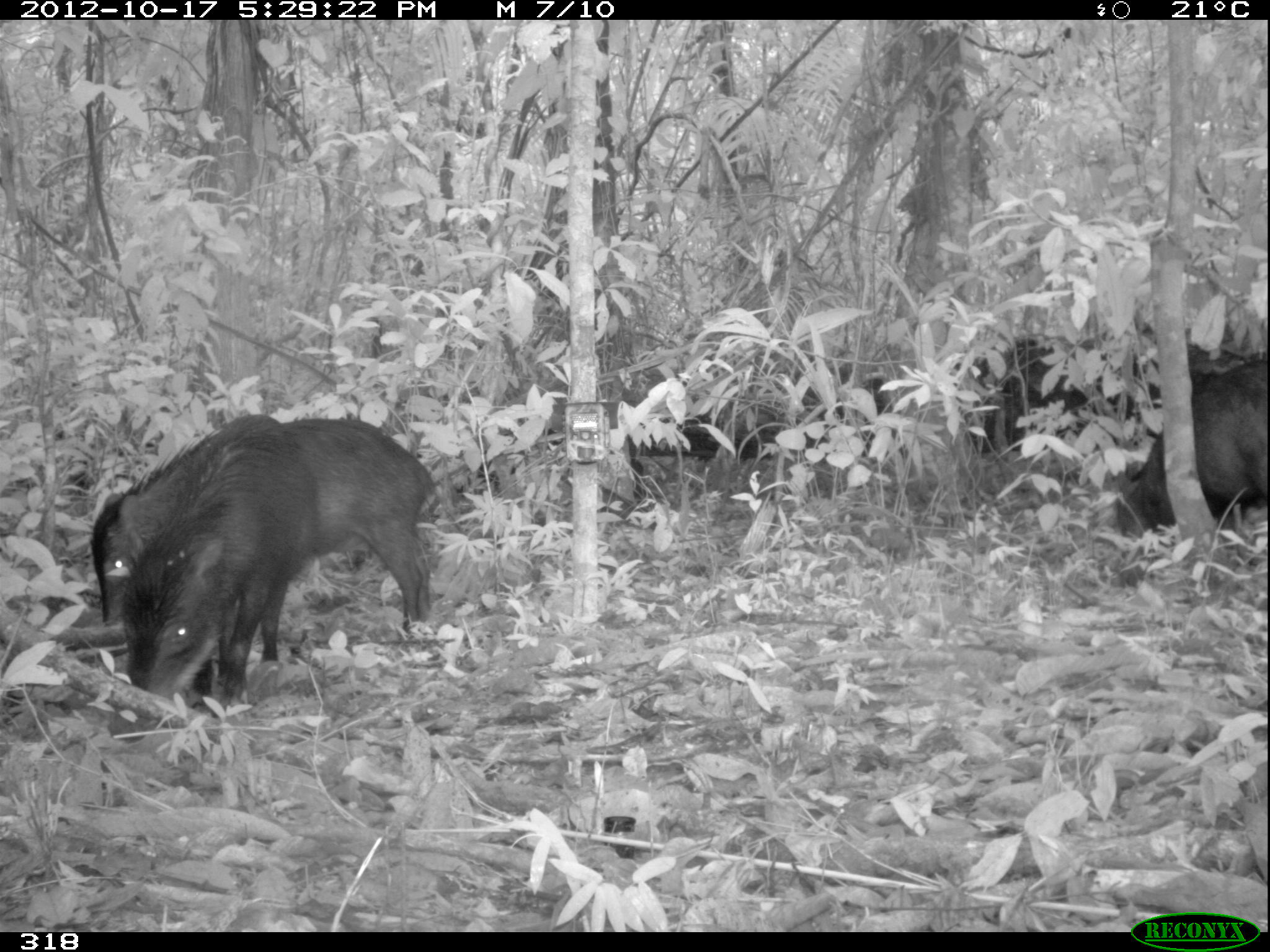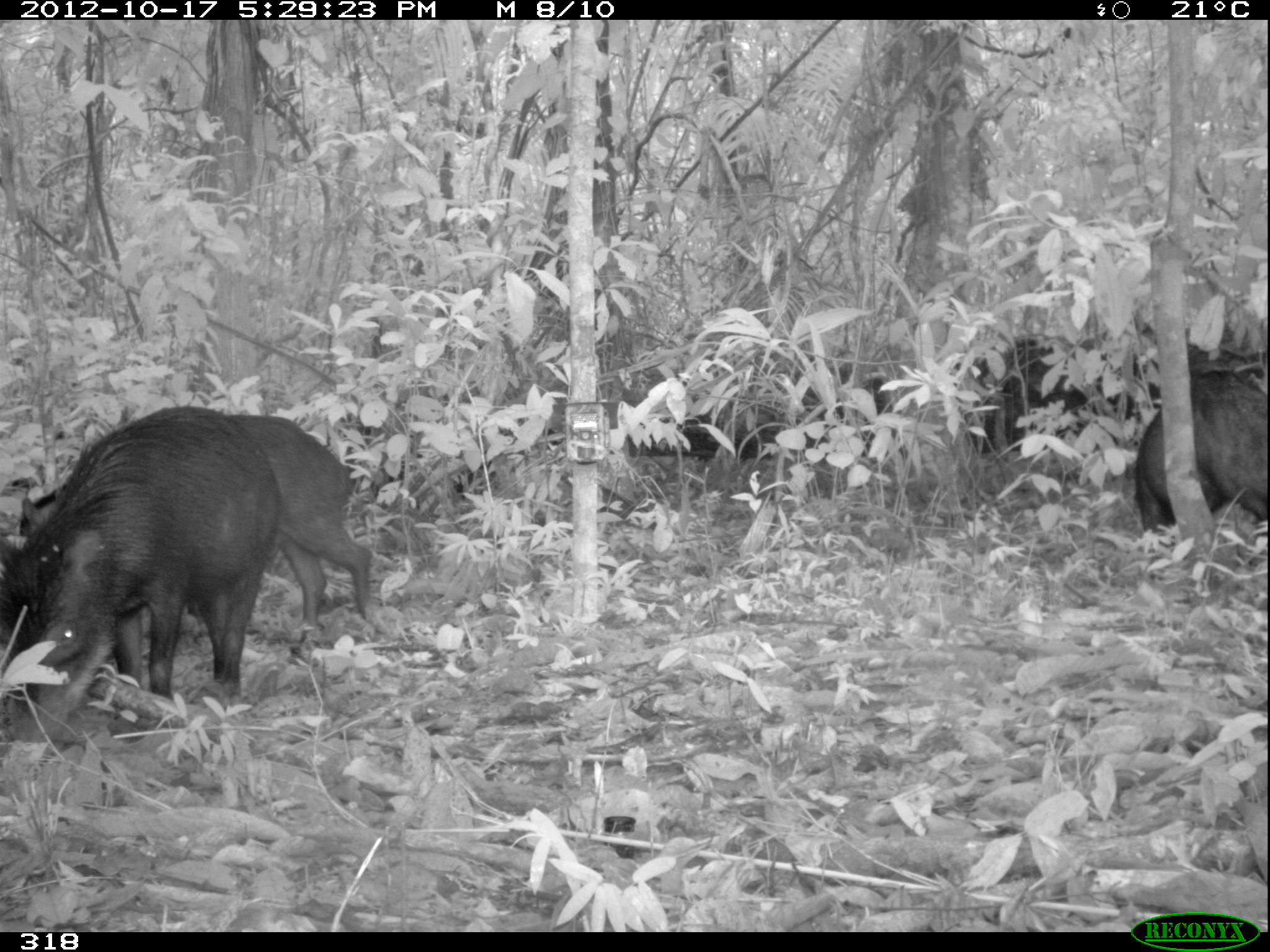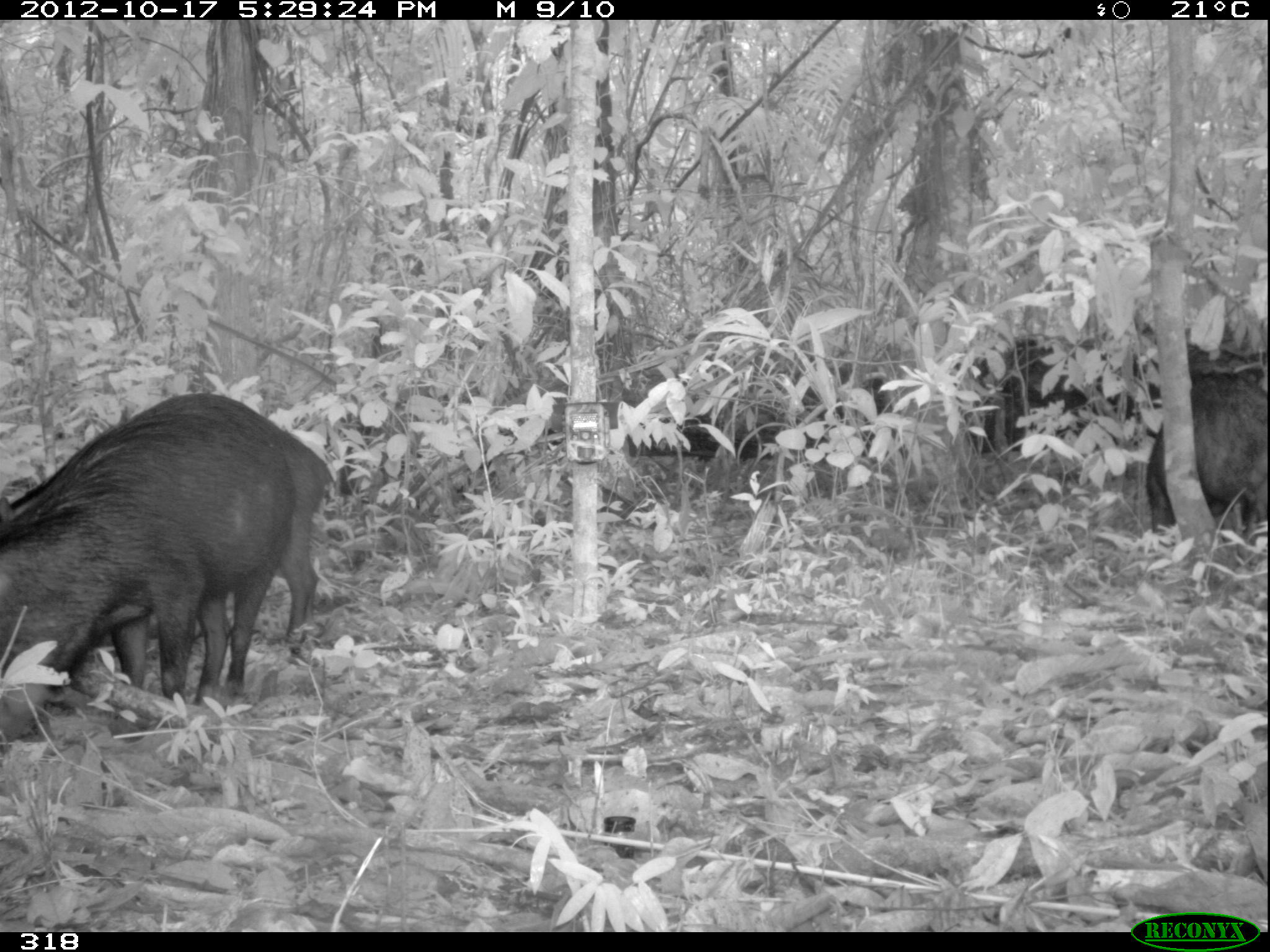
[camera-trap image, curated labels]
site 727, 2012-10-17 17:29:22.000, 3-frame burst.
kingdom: Animalia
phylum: Chordata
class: Mammalia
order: Artiodactyla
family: Tayassuidae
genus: Tayassu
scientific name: Tayassu pecari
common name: white-lipped peccary